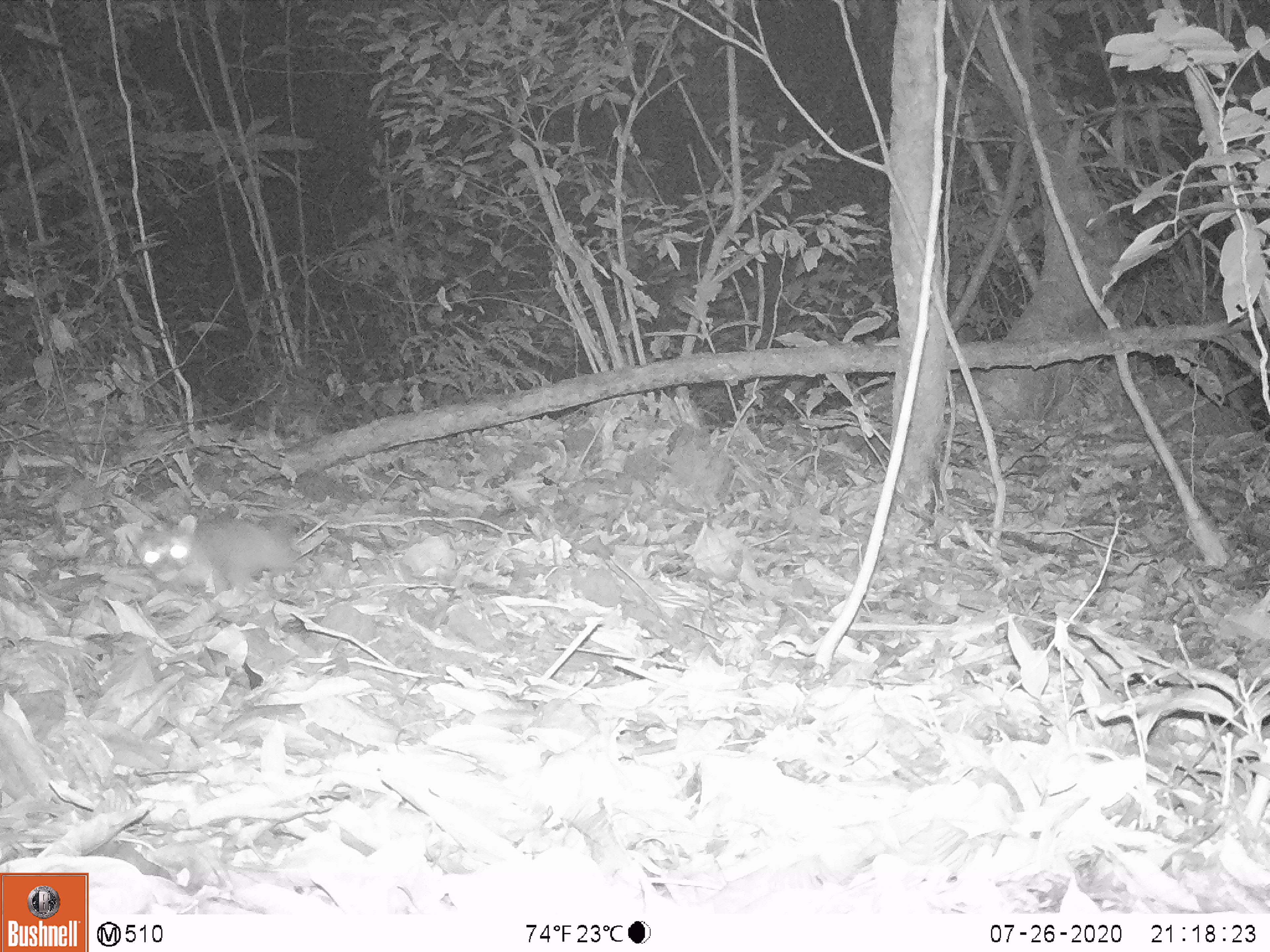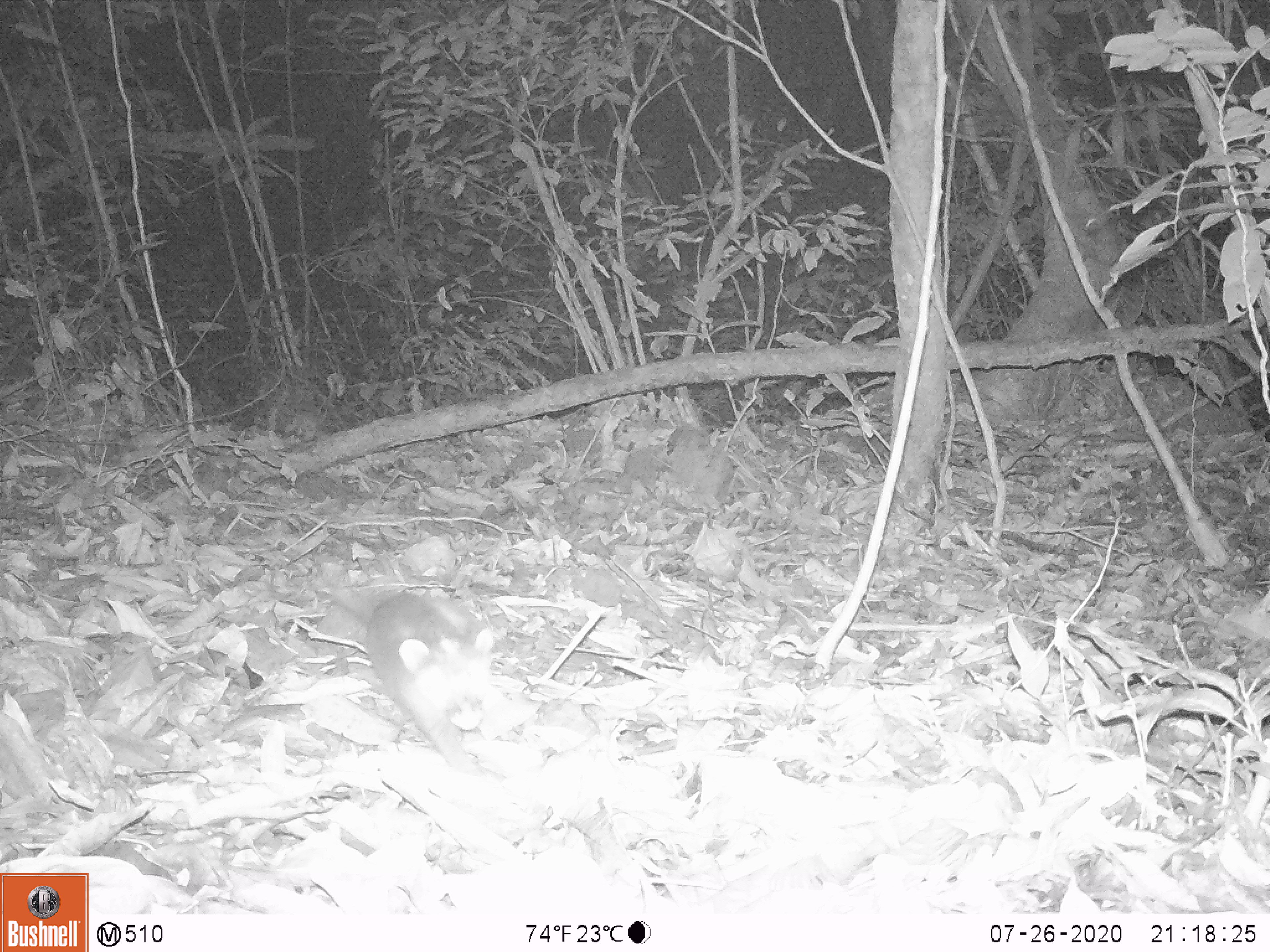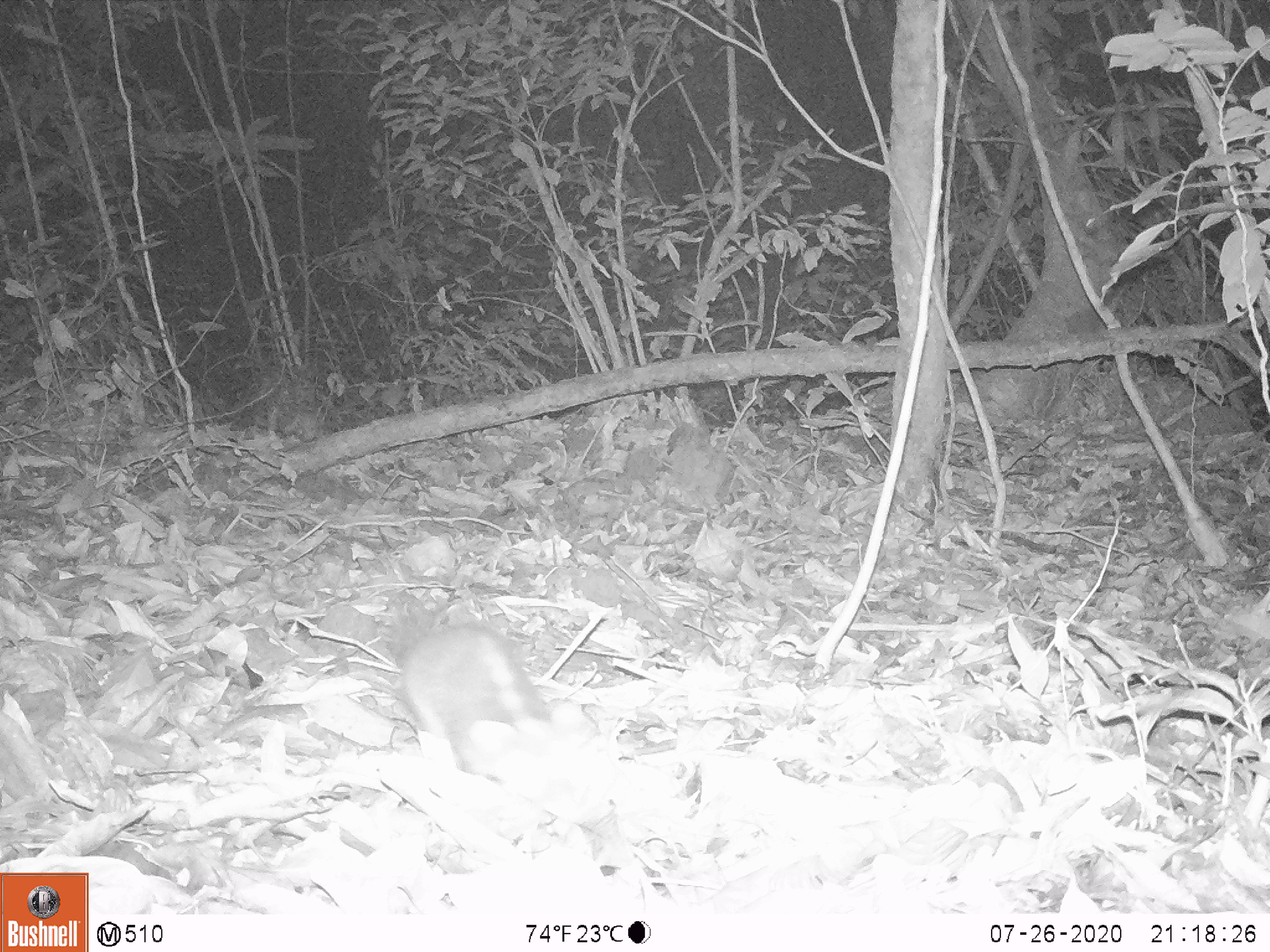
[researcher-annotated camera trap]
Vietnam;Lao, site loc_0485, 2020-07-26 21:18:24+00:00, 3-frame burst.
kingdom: Animalia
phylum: Chordata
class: Mammalia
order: Carnivora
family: Mustelidae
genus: Melogale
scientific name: Melogale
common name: ferret badger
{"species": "ferret badger (Melogale)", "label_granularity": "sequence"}